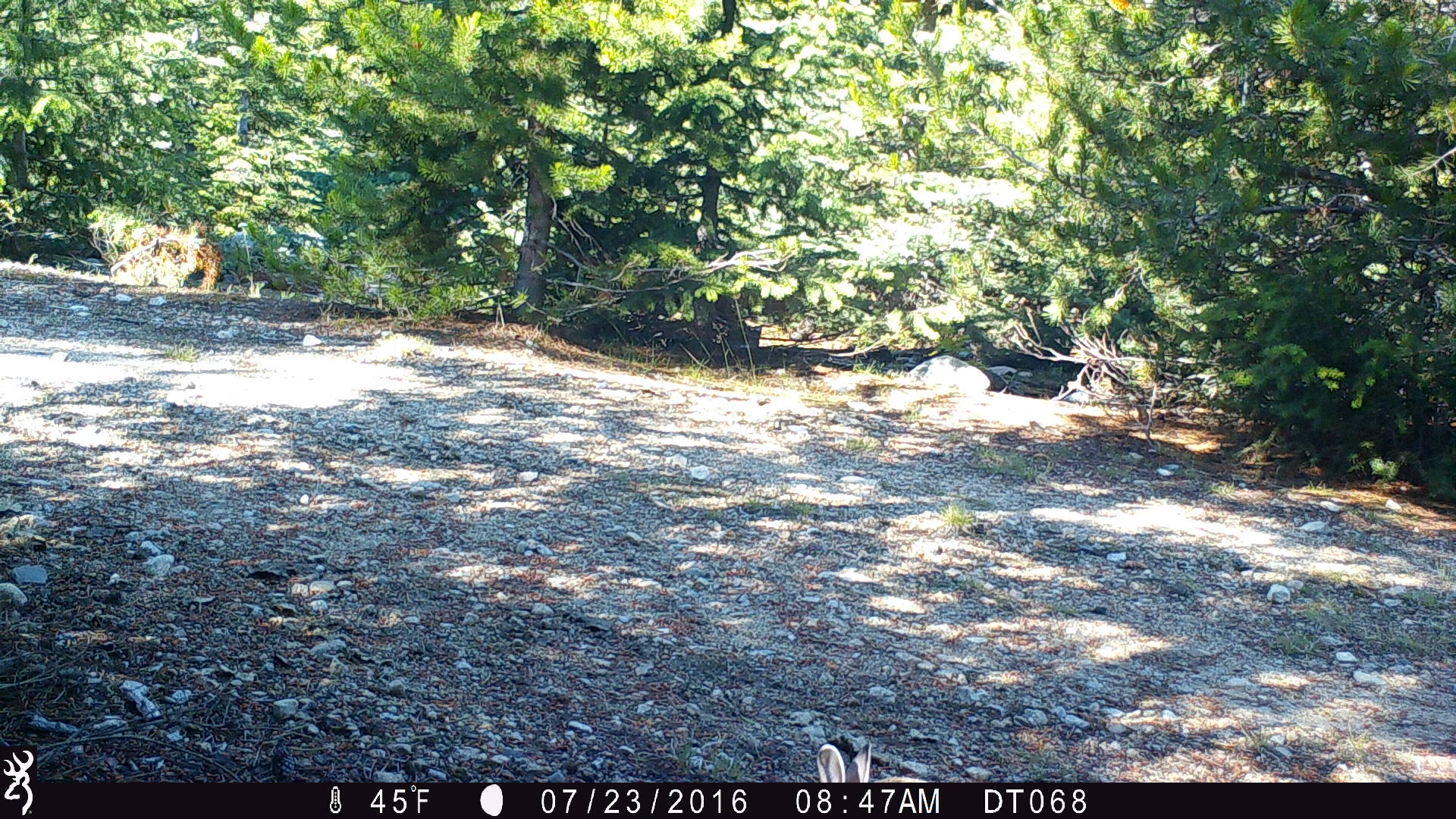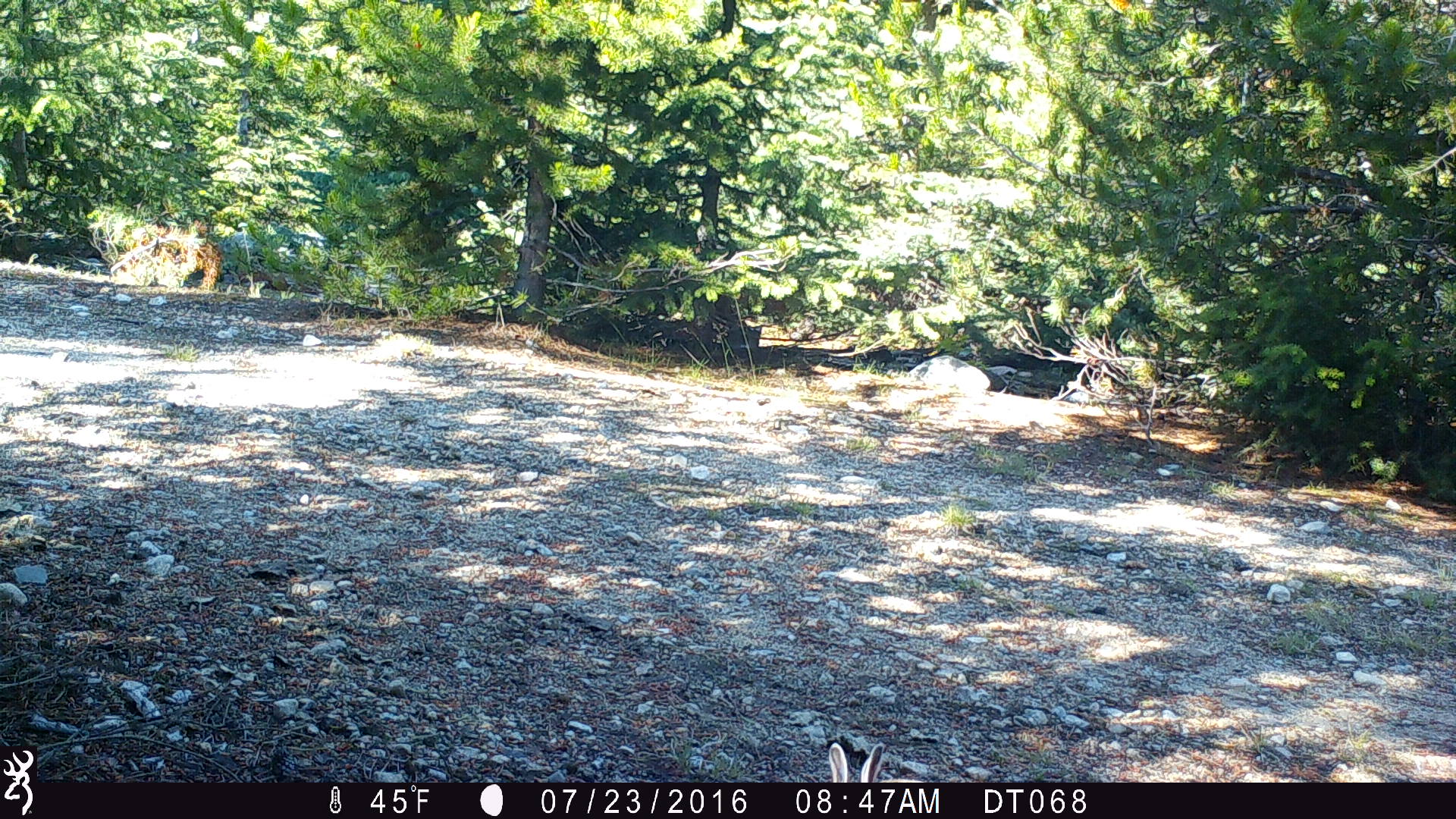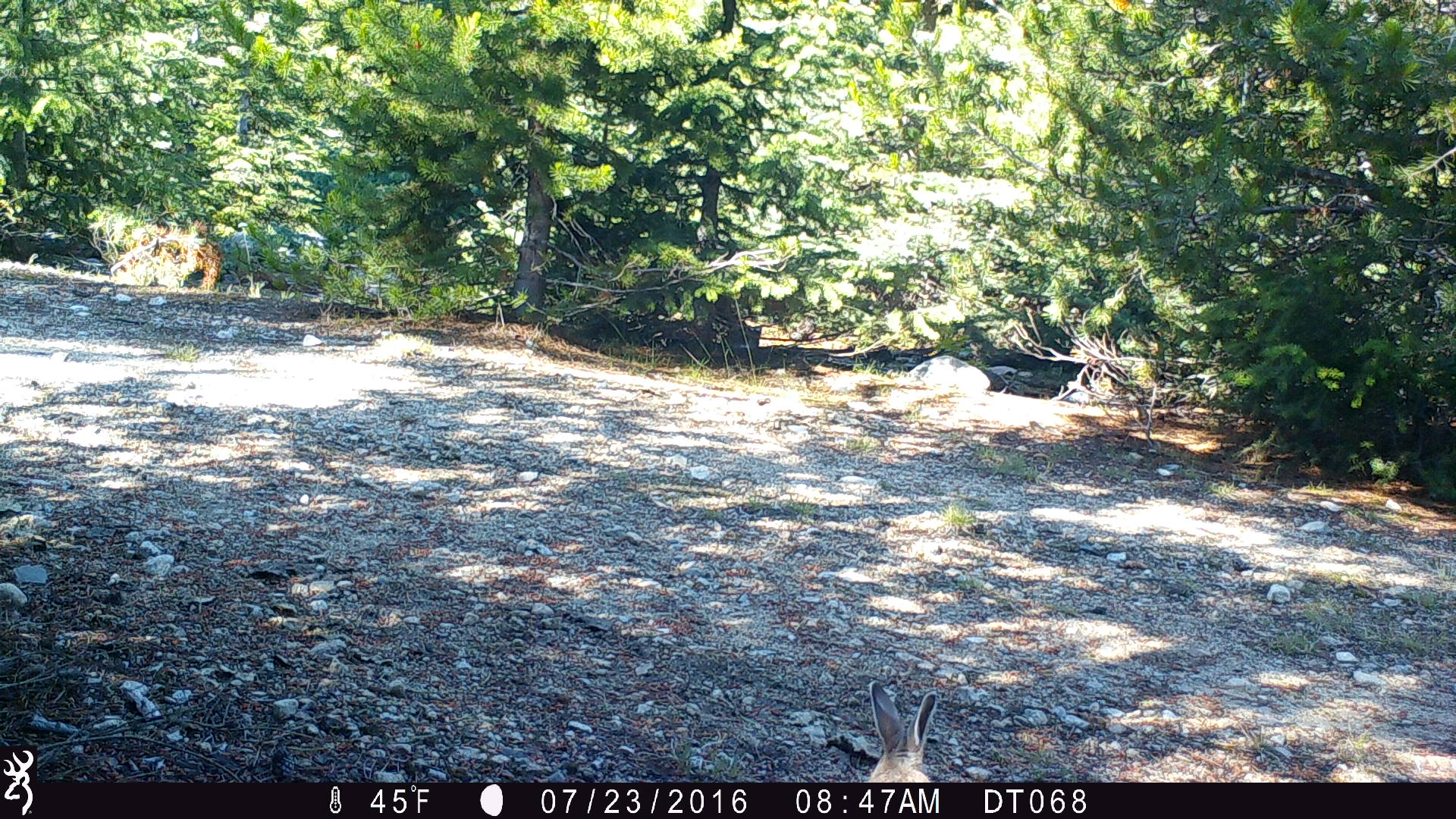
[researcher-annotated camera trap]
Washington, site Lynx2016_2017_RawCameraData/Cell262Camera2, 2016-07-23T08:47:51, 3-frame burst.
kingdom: Animalia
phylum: Chordata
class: Mammalia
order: Lagomorpha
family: Leporidae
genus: Lepus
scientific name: Lepus americanus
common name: snowshoe hare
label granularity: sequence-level